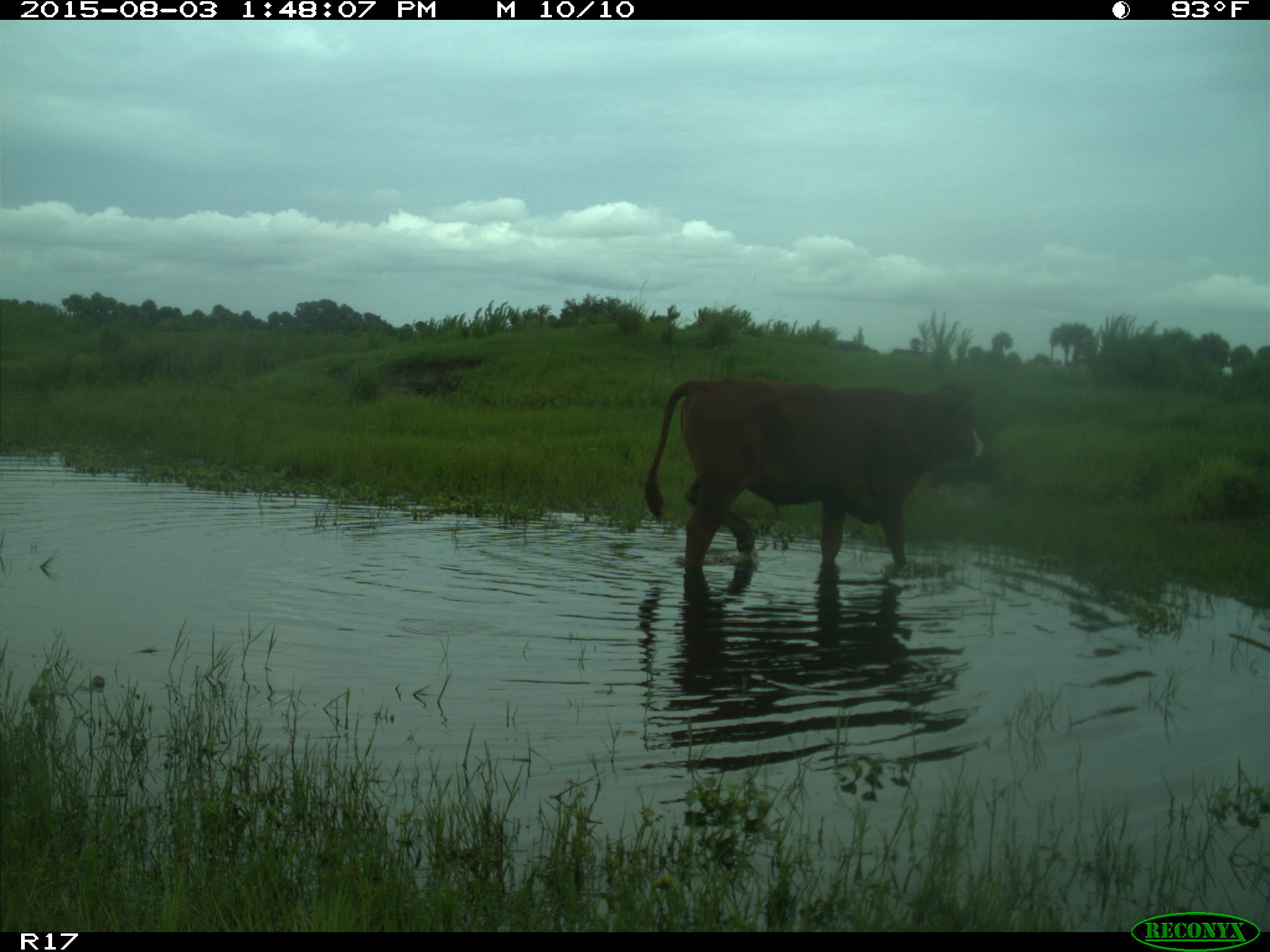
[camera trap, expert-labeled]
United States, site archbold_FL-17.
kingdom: Animalia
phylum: Chordata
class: Mammalia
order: Artiodactyla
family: Bovidae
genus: Bos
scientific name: Bos taurus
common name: domestic cow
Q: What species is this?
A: Bos taurus (domestic cow).